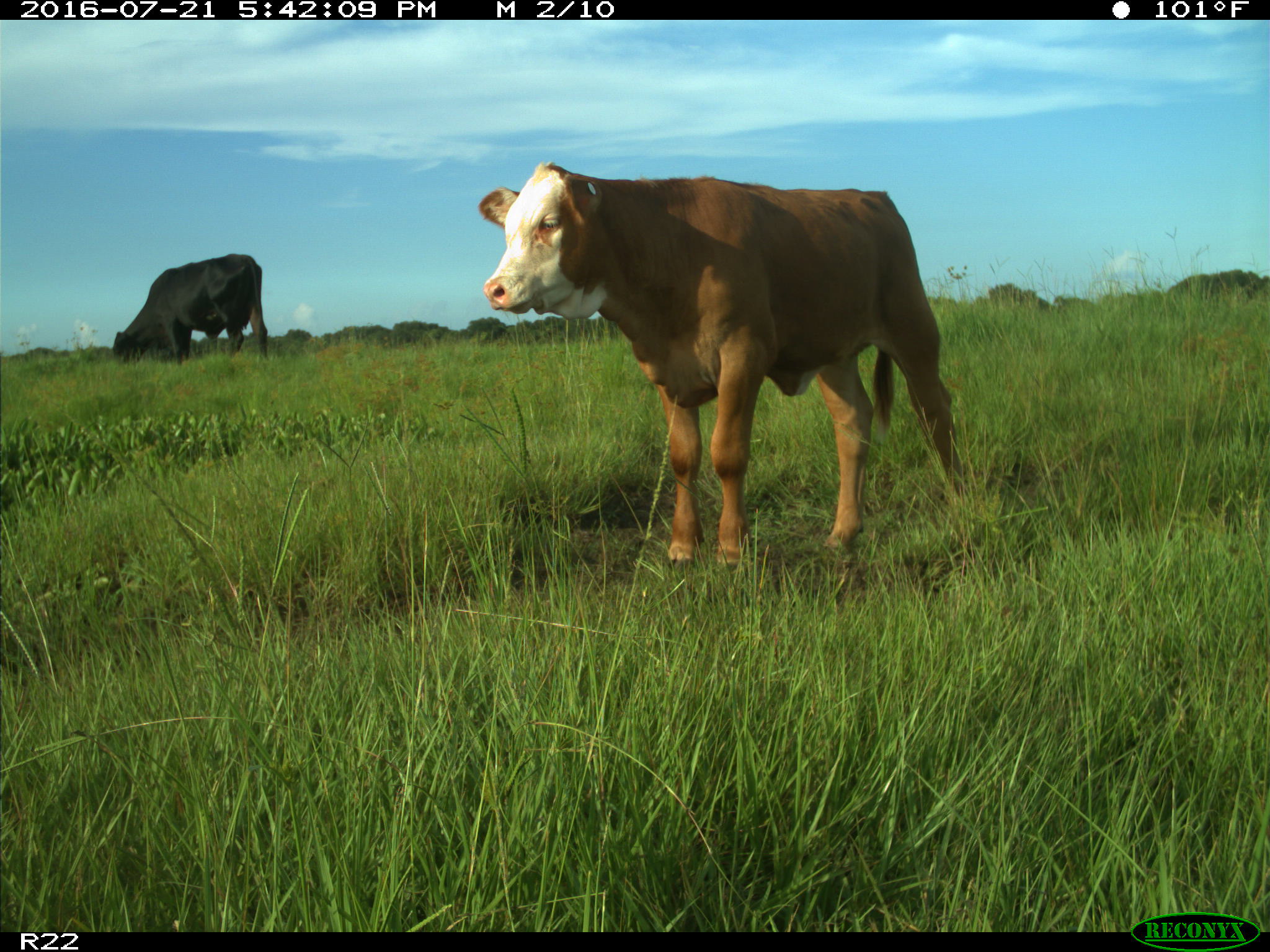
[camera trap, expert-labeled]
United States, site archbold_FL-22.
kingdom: Animalia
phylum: Chordata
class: Mammalia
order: Artiodactyla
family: Bovidae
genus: Bos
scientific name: Bos taurus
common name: domestic cow